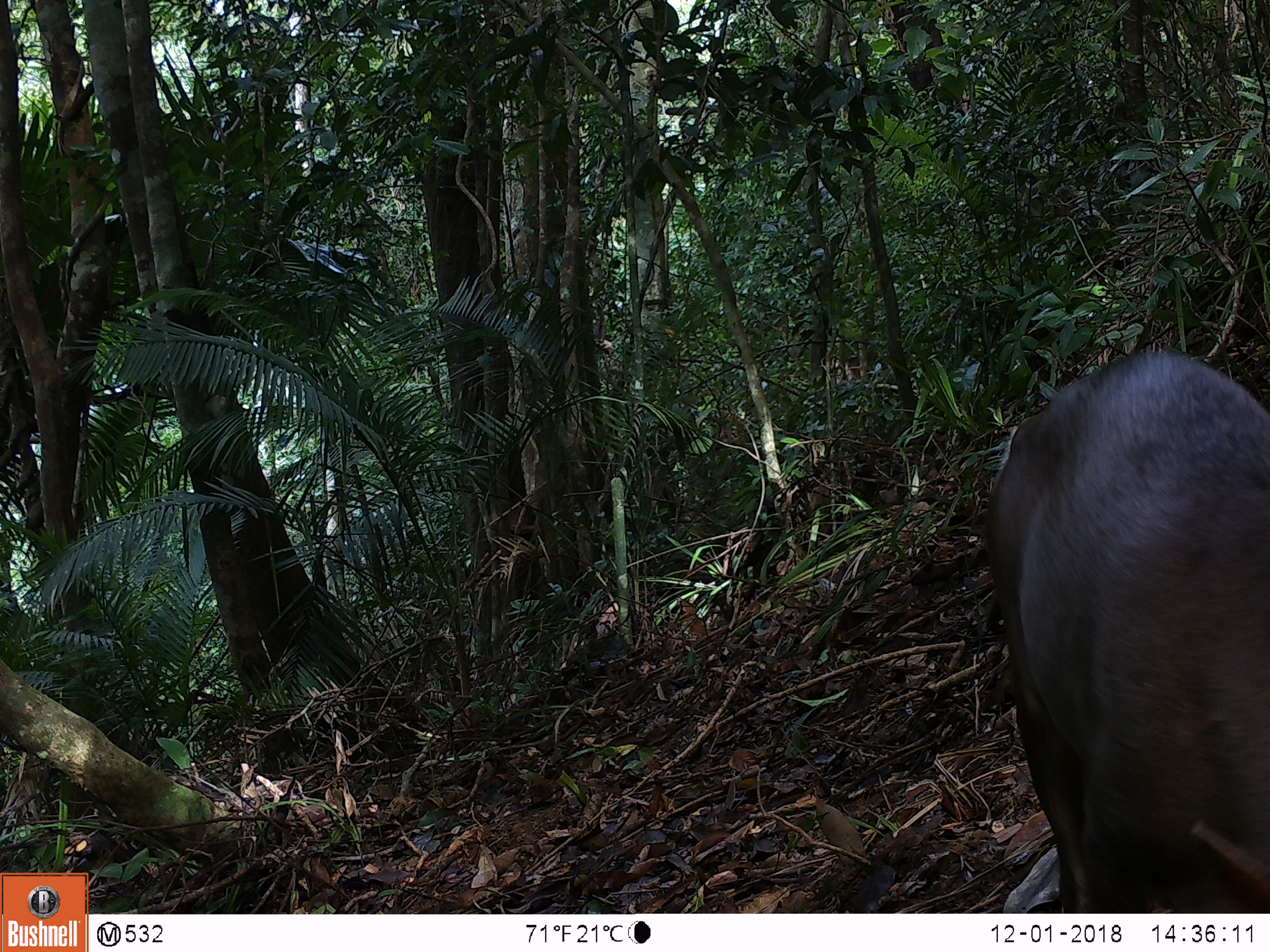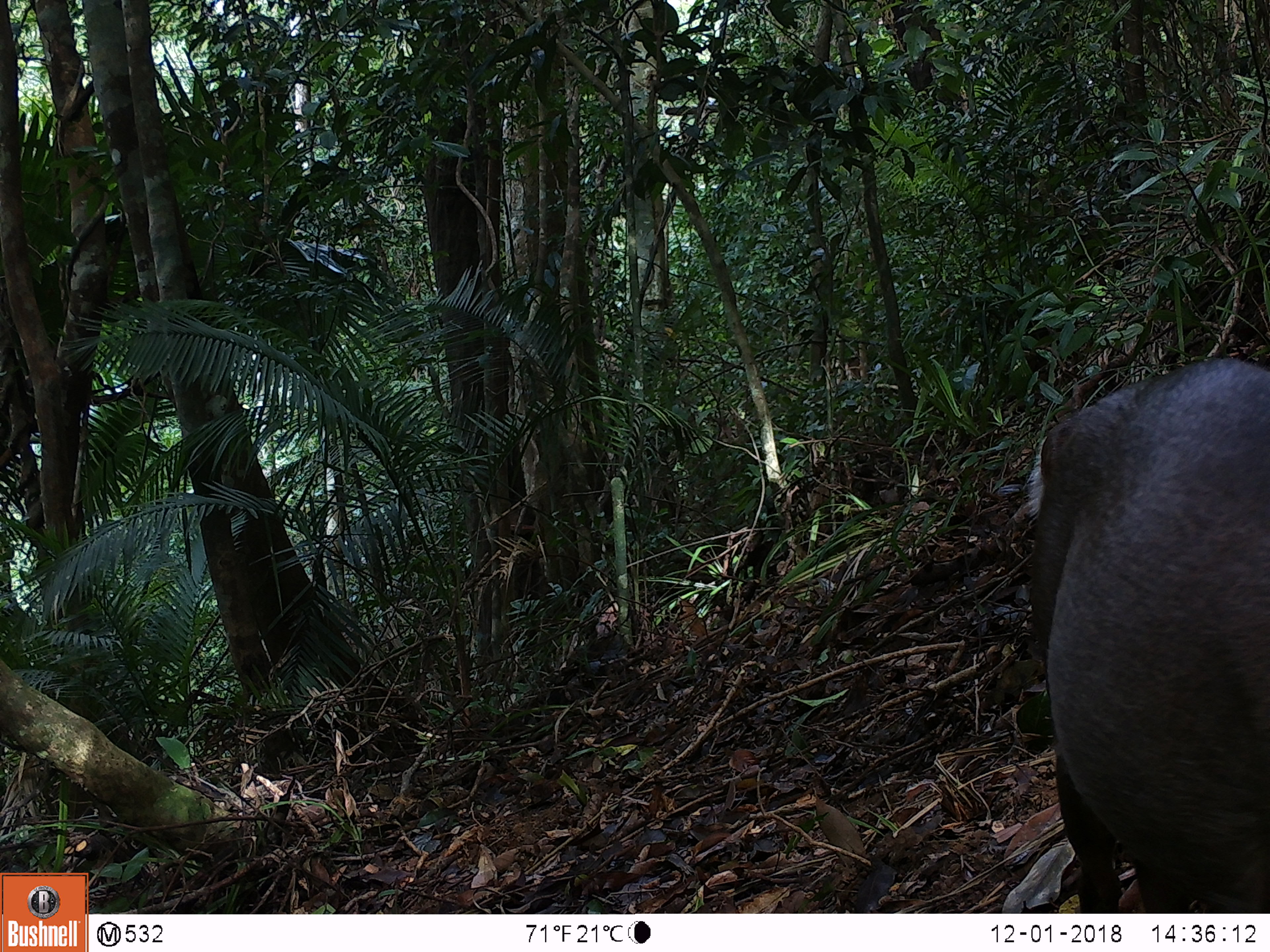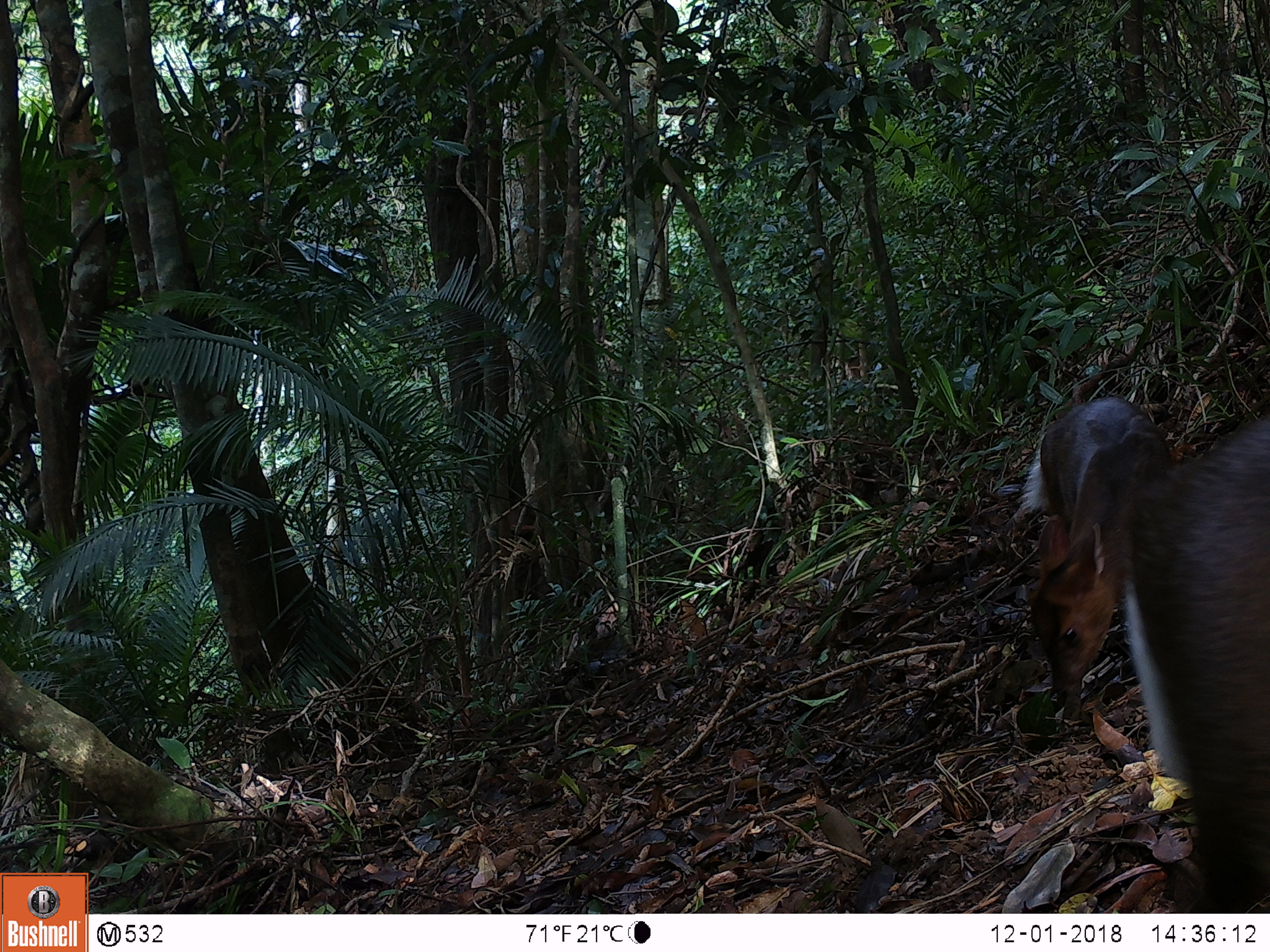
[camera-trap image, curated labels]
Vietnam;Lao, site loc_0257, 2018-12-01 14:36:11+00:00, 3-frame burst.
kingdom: Animalia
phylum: Chordata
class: Mammalia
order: Artiodactyla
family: Cervidae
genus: Muntiacus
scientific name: Muntiacus rooseveltorum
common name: roosevelt's muntjac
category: roosevelts muntjac group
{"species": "roosevelts muntjac group (roosevelt's muntjac) (Muntiacus rooseveltorum)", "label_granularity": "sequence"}